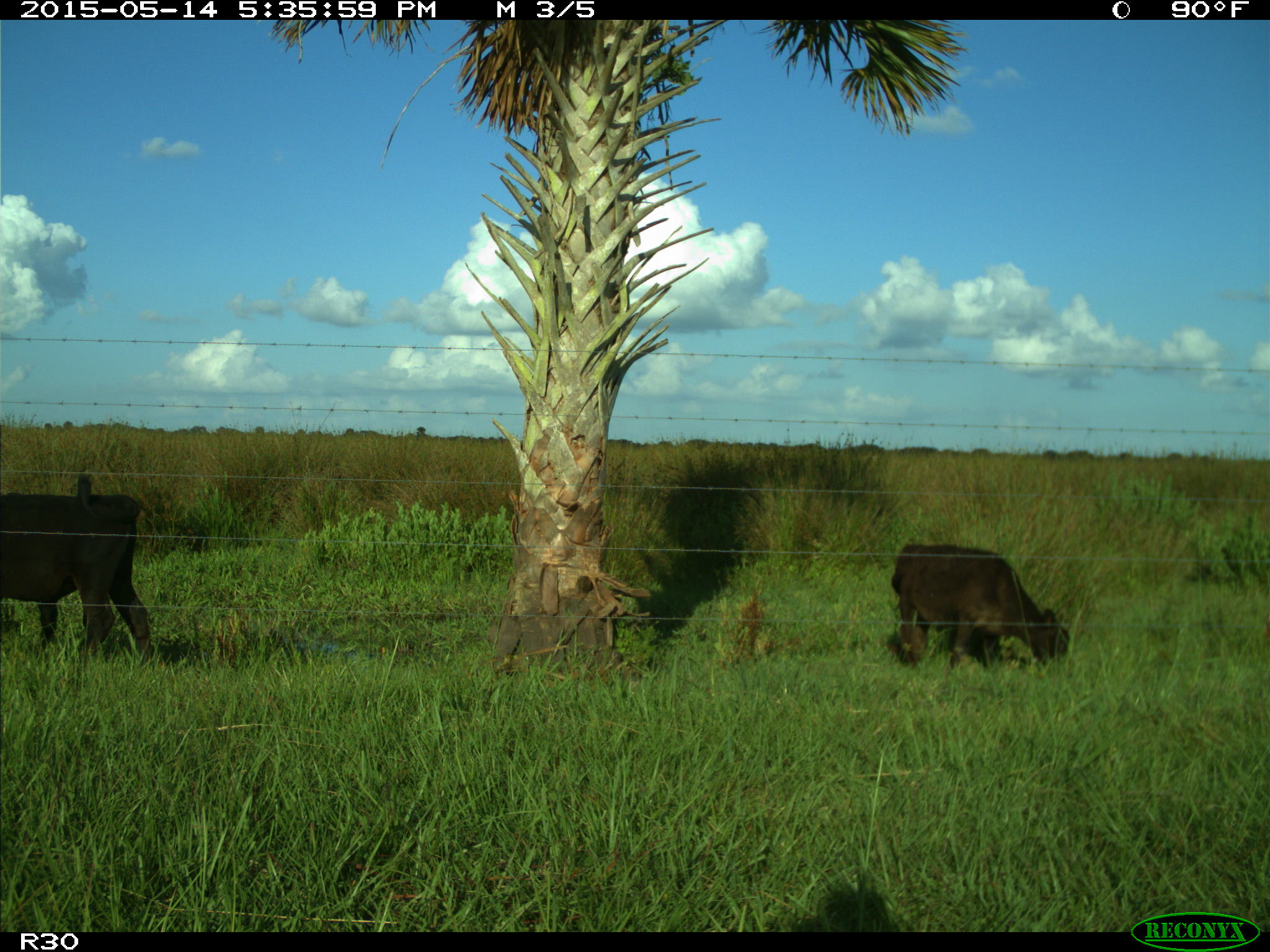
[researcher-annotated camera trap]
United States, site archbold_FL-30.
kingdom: Animalia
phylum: Chordata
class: Mammalia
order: Artiodactyla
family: Bovidae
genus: Bos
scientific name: Bos taurus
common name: domestic cow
Bos taurus (domestic cow).